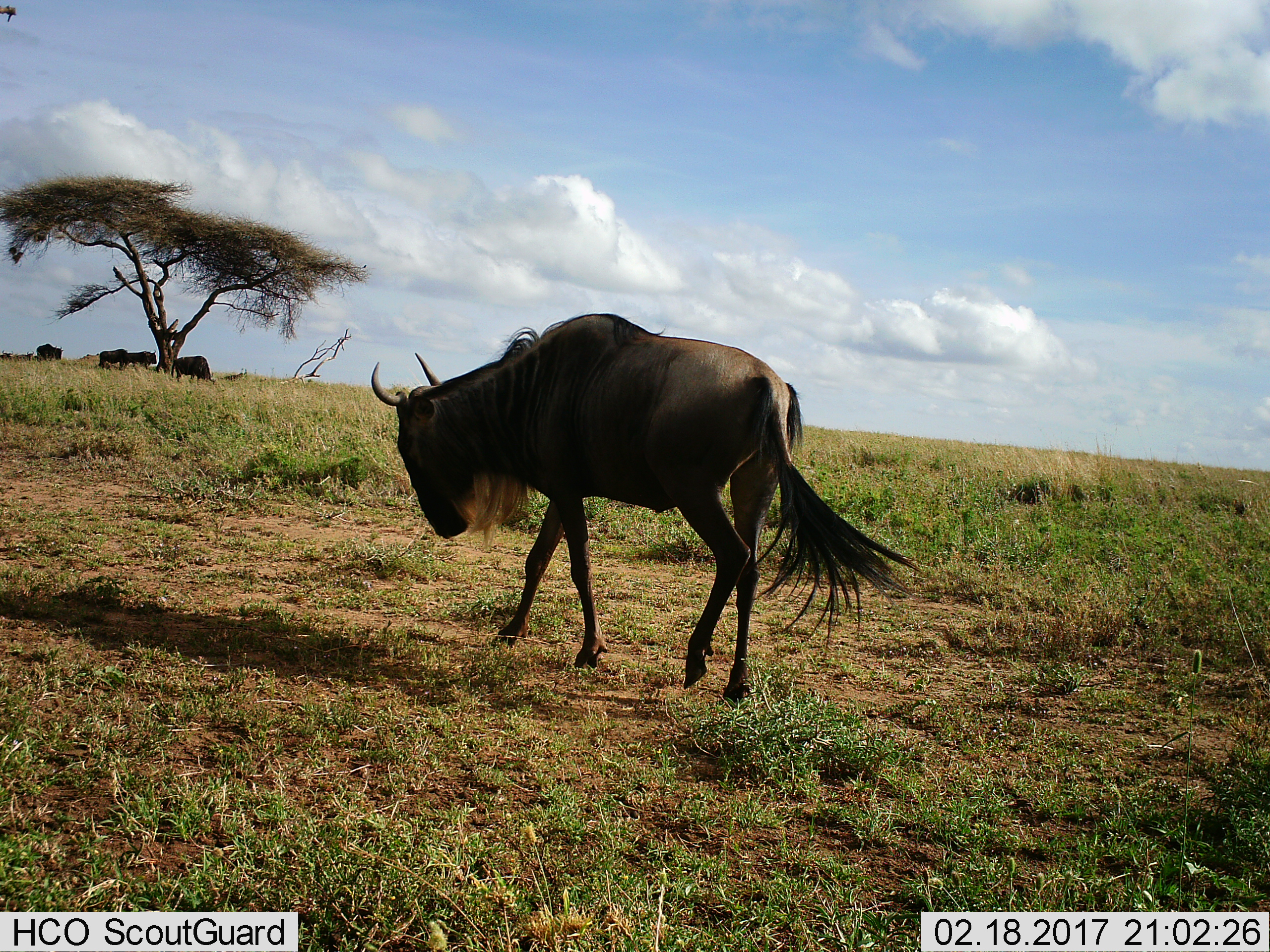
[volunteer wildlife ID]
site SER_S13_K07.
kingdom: Animalia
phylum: Chordata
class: Mammalia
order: Artiodactyla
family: Bovidae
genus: Connochaetes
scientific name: Connochaetes taurinus taurinus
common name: blue wildebeest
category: wildebeestblue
Wildebeestblue (blue wildebeest) (Connochaetes taurinus taurinus), count 5. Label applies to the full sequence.